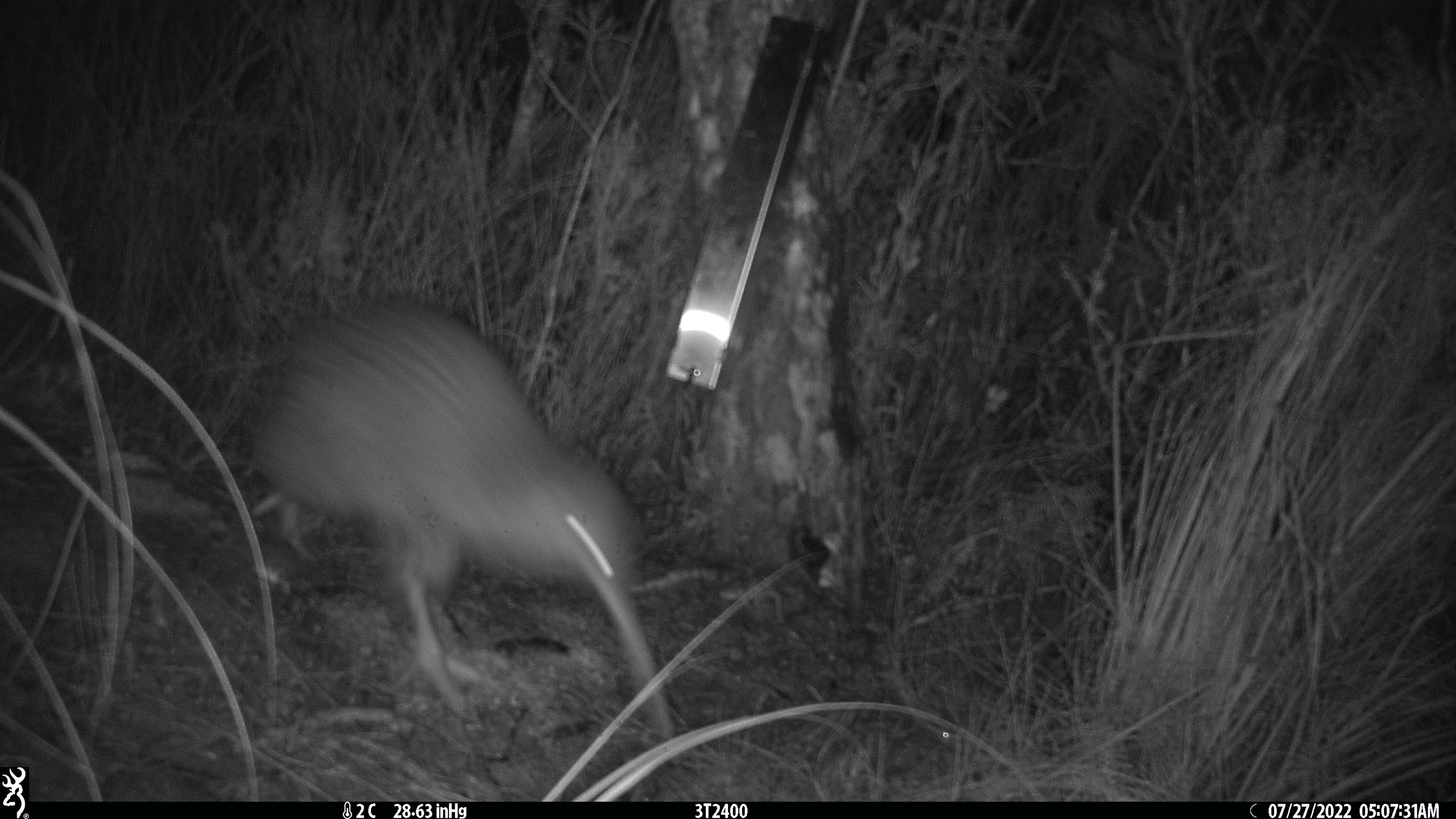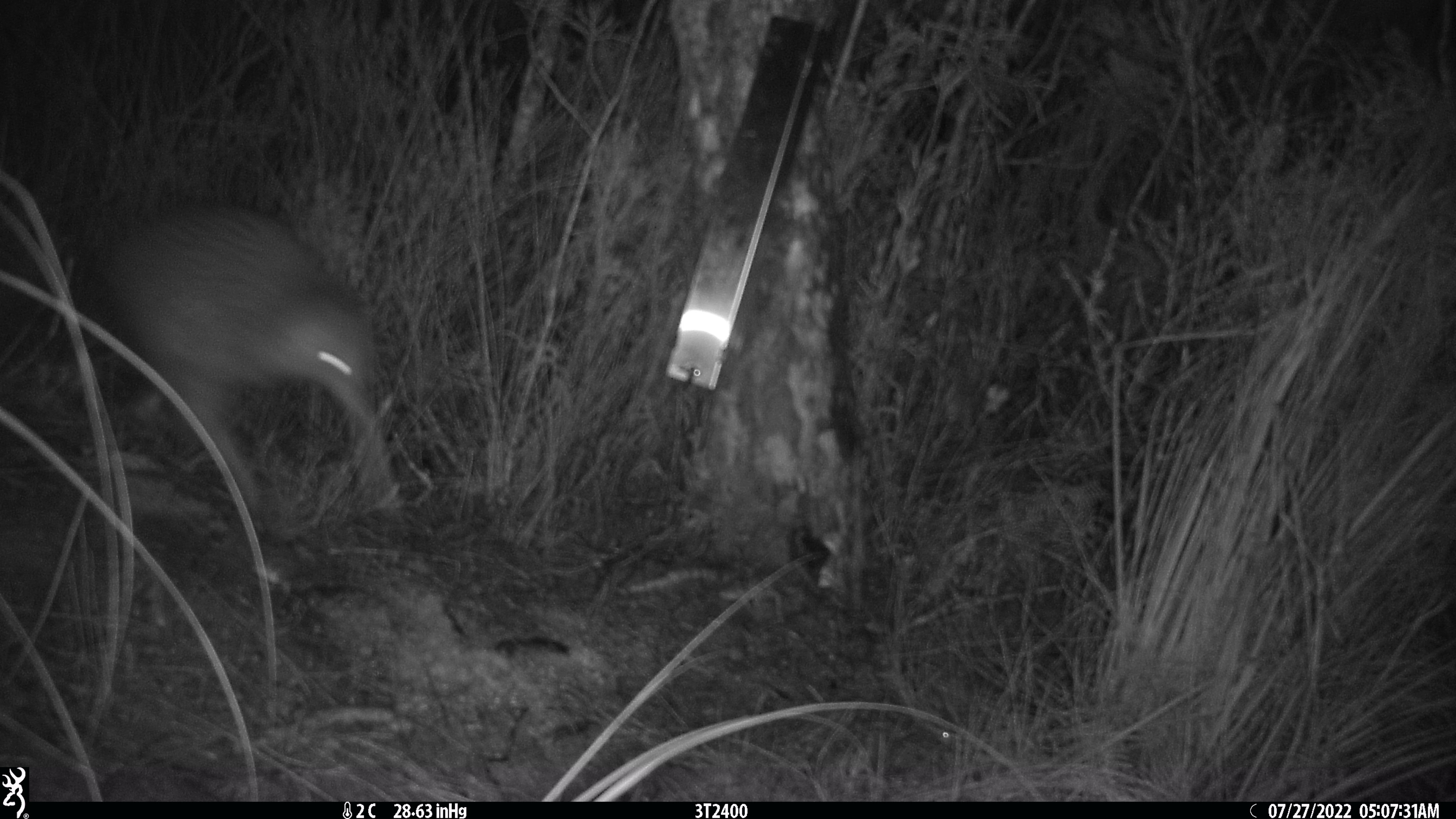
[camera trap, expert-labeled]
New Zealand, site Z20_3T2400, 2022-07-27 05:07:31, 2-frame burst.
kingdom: Animalia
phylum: Chordata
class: Aves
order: Apterygiformes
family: Apterygidae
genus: Apteryx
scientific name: Apteryx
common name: kiwi